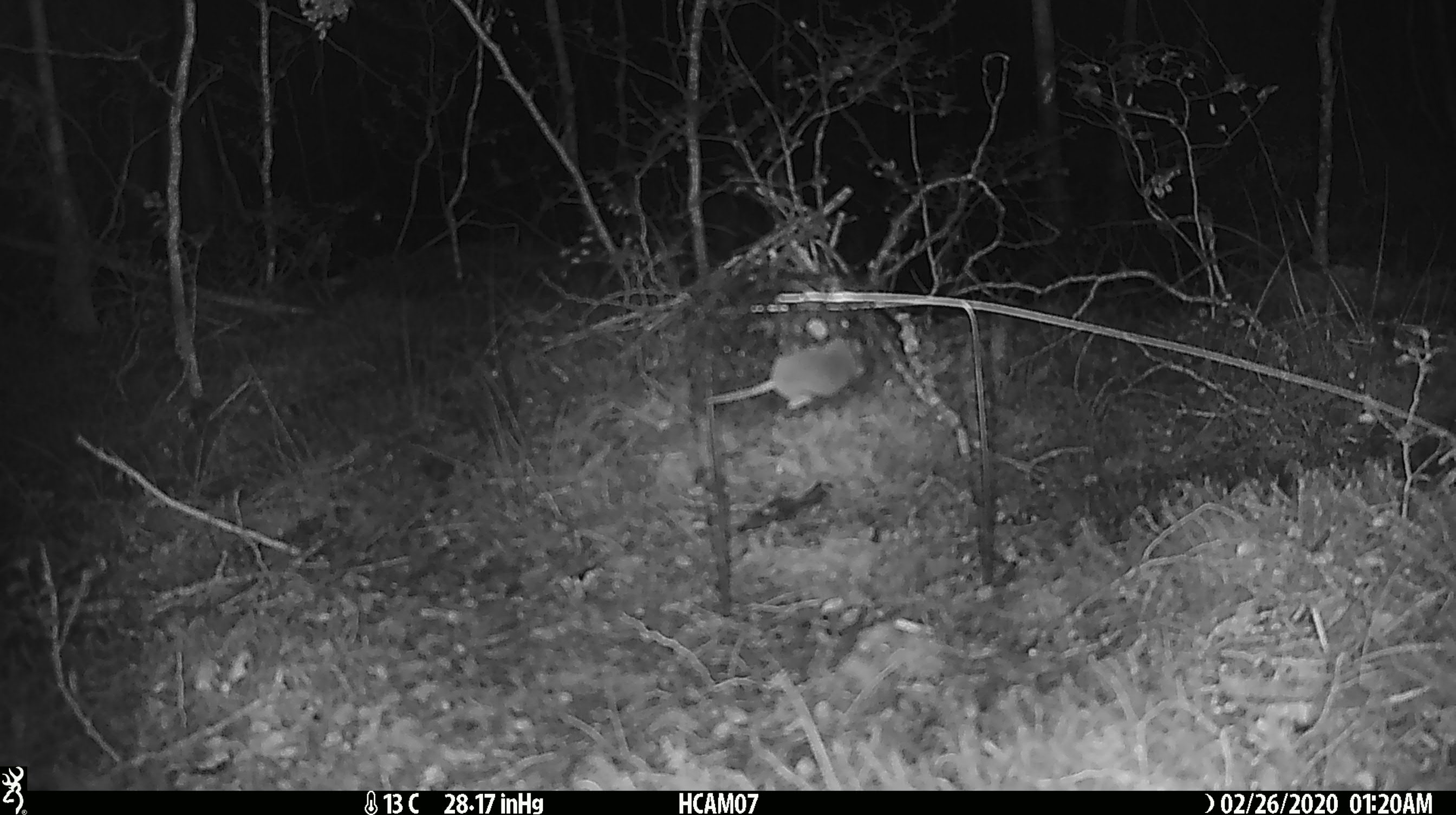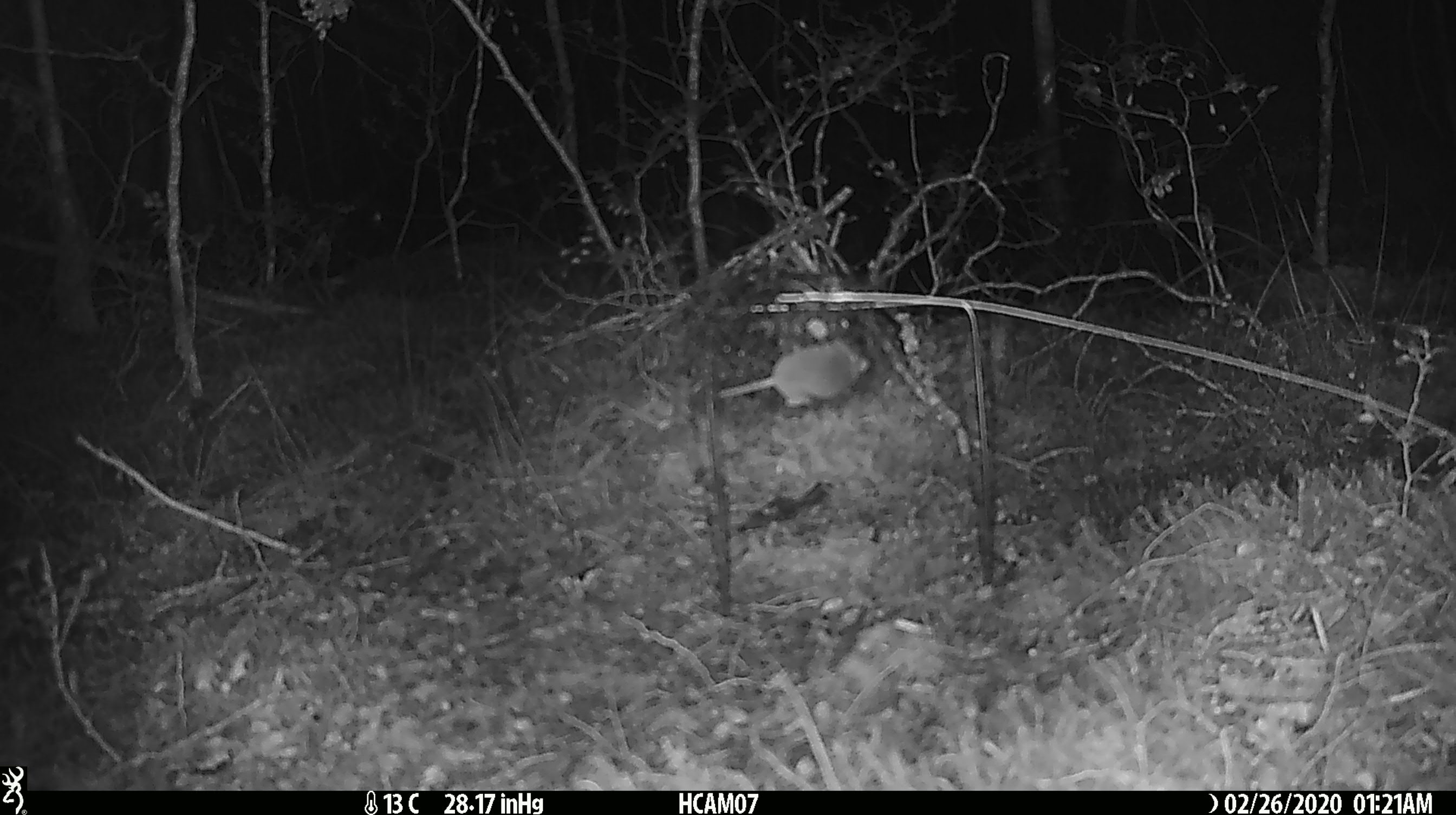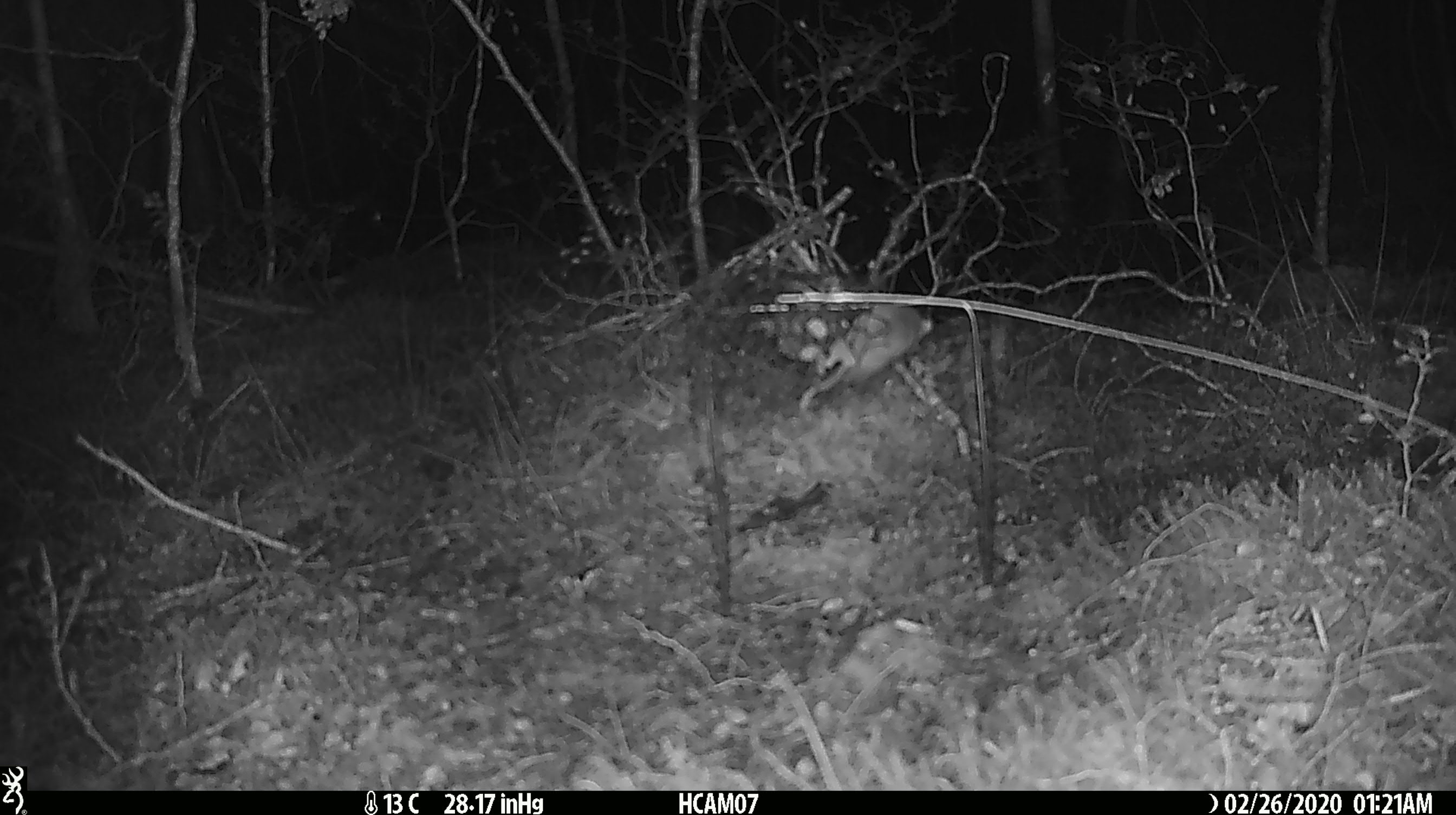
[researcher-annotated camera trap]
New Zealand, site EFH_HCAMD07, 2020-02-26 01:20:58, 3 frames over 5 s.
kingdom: Animalia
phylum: Chordata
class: Mammalia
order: Rodentia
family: Muridae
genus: Mus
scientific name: Mus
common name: mouse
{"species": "mouse (Mus)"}